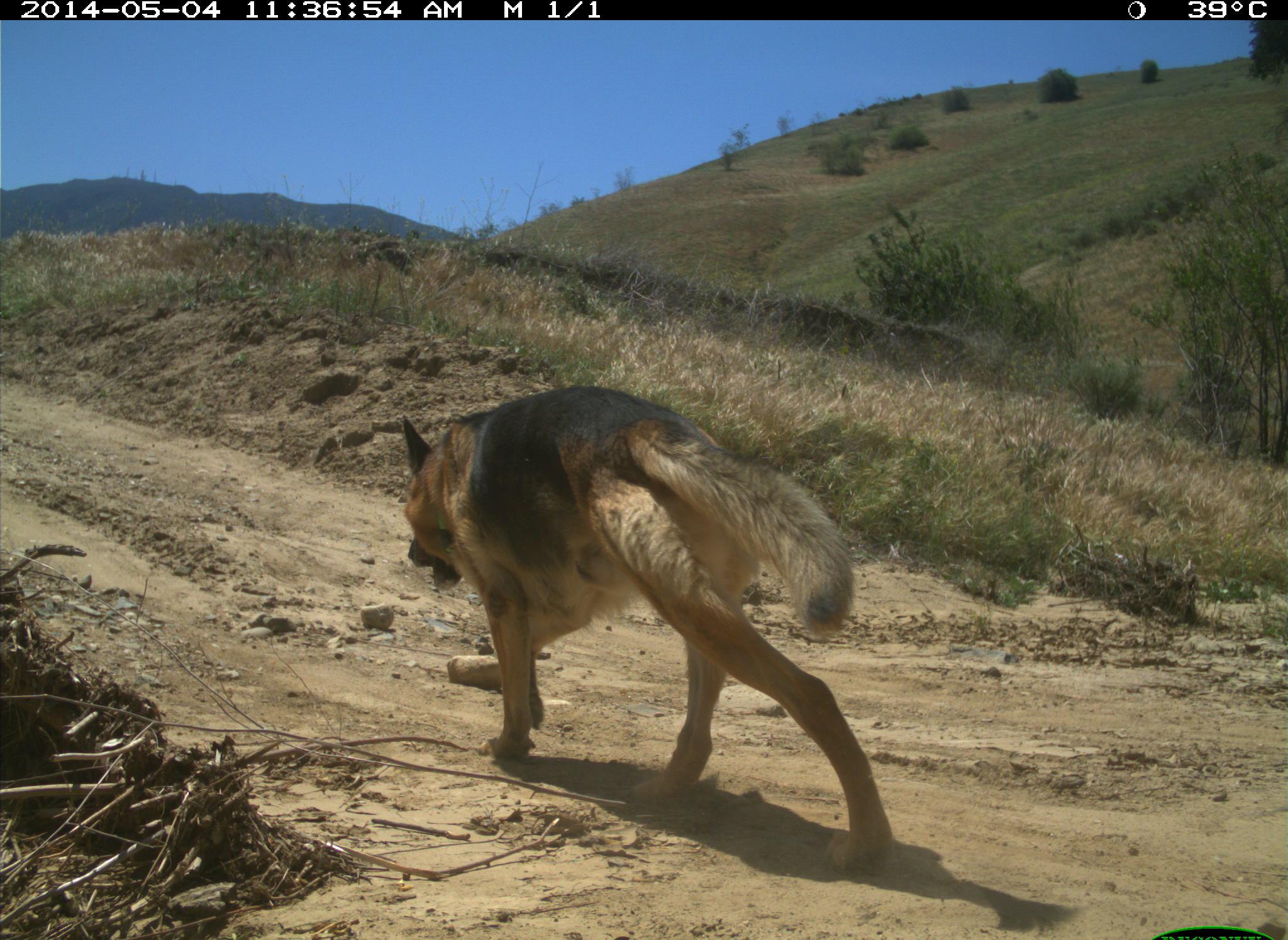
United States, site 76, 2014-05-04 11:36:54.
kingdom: Animalia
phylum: Chordata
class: Mammalia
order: Carnivora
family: Canidae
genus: Canis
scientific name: Canis familiaris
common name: domestic dog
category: dog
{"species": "dog (domestic dog) (Canis familiaris)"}